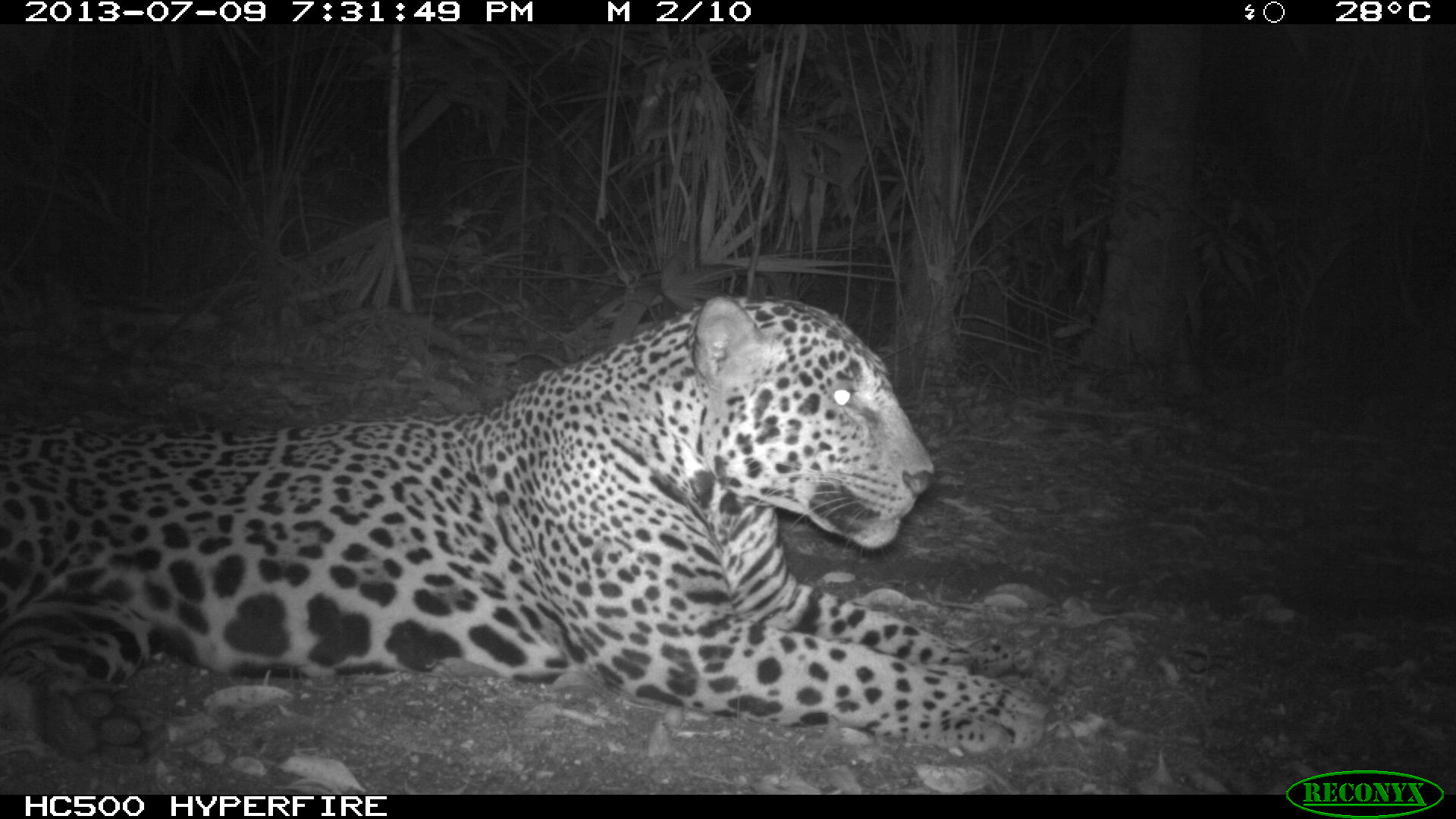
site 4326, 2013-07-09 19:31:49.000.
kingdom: Animalia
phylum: Chordata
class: Mammalia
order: Carnivora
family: Felidae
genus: Panthera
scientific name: Panthera onca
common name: jaguar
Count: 1.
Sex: male.